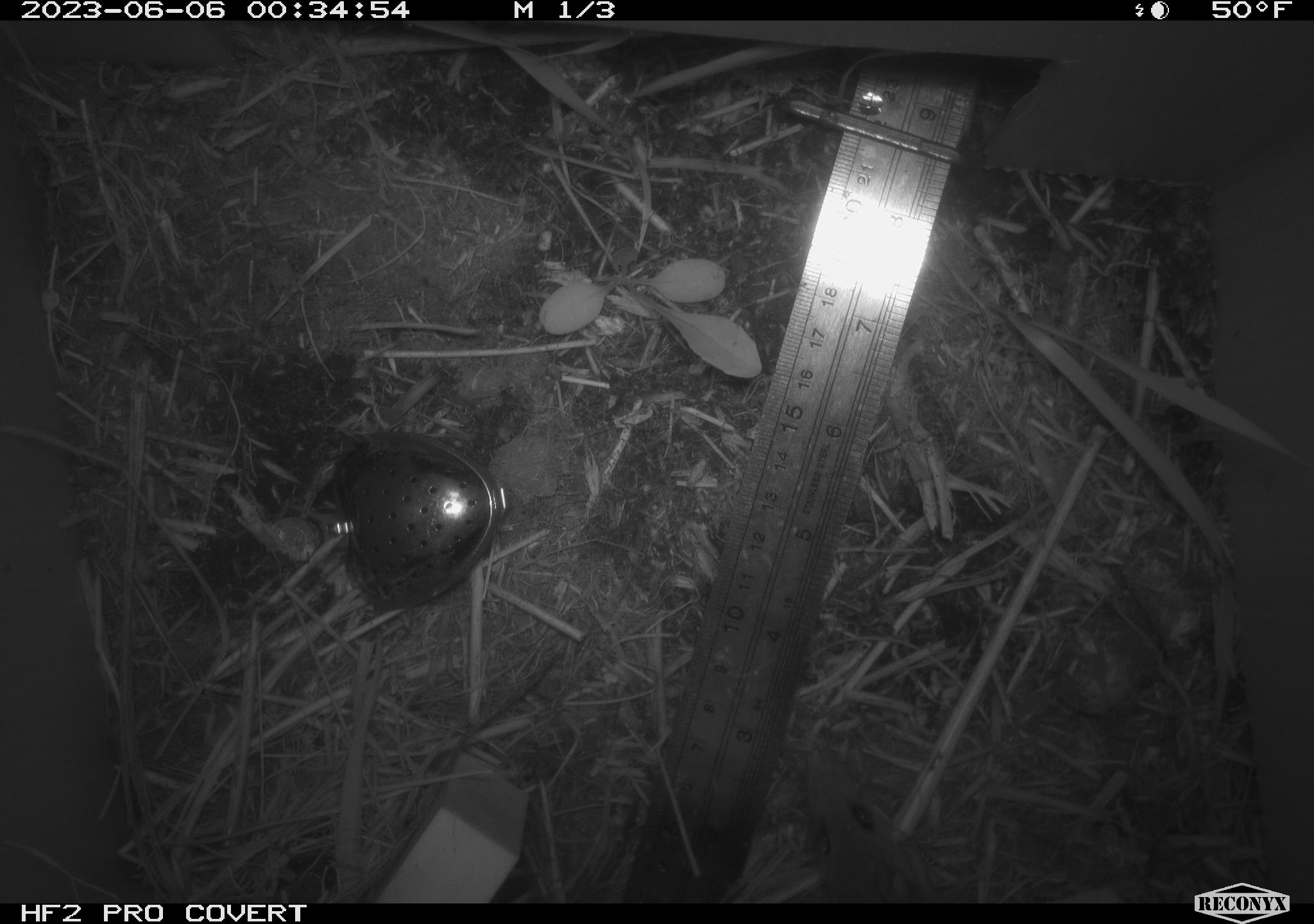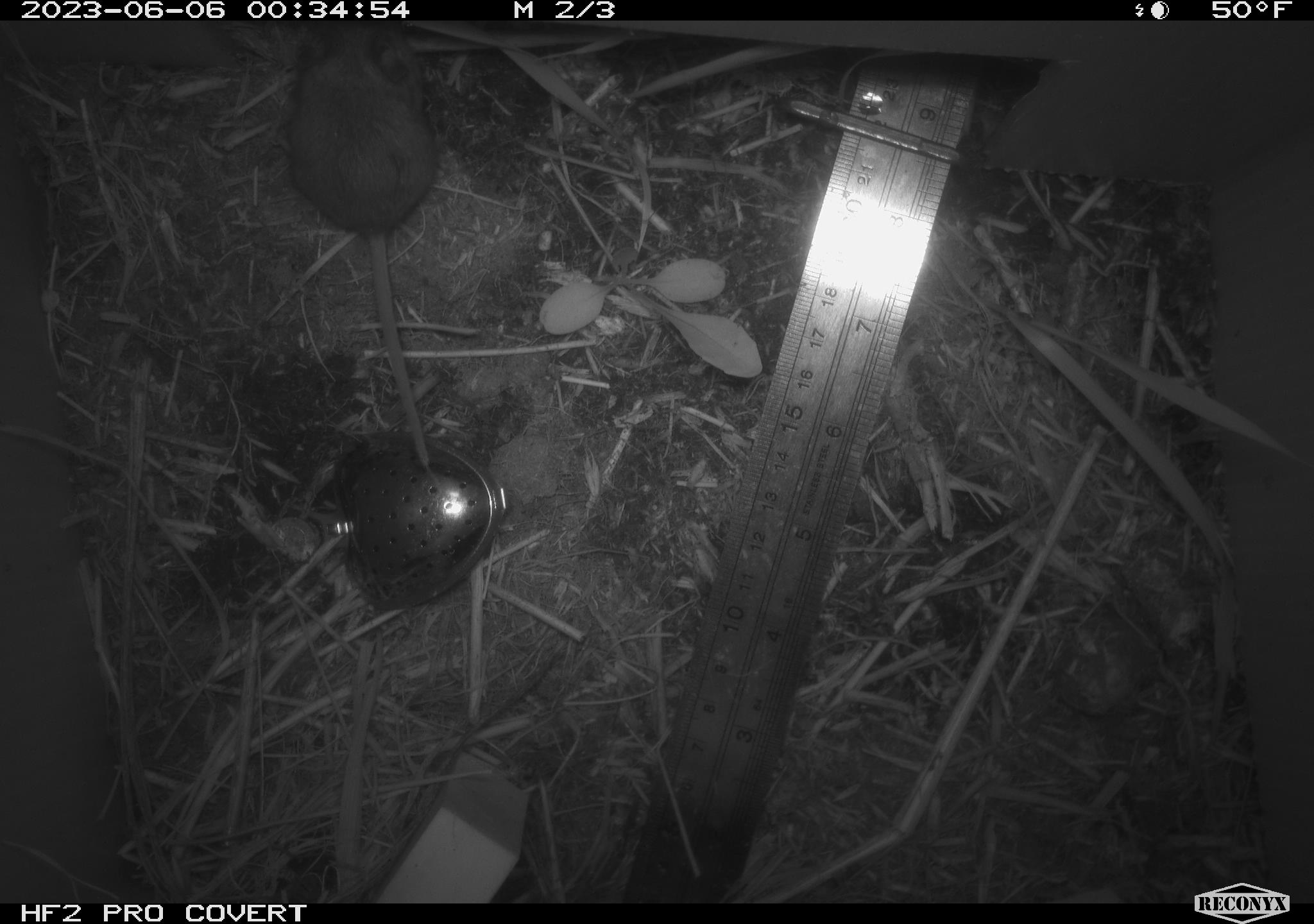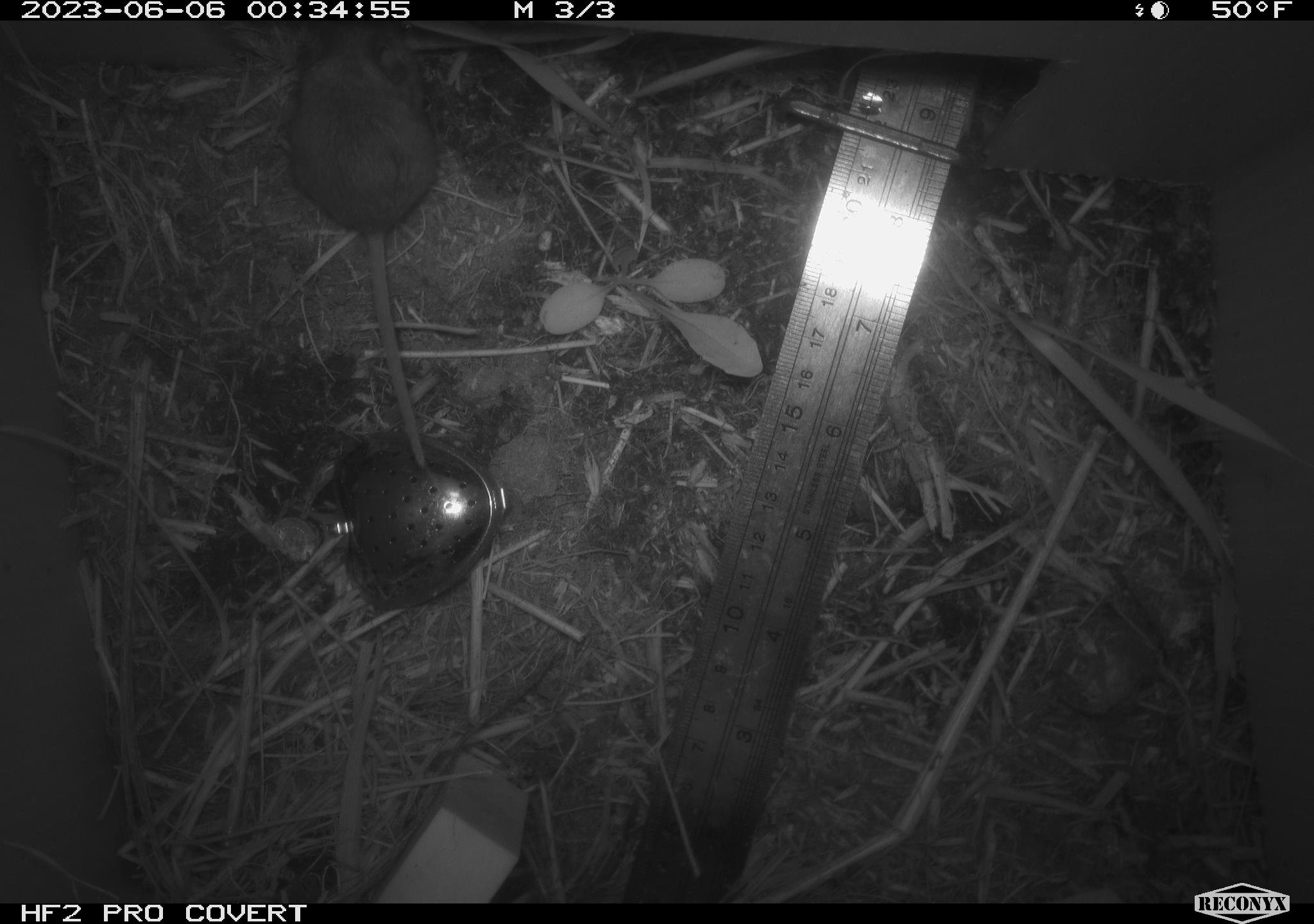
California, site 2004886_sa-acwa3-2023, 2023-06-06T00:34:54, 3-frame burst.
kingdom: Animalia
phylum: Chordata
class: Mammalia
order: Rodentia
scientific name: Rodentia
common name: mouse species